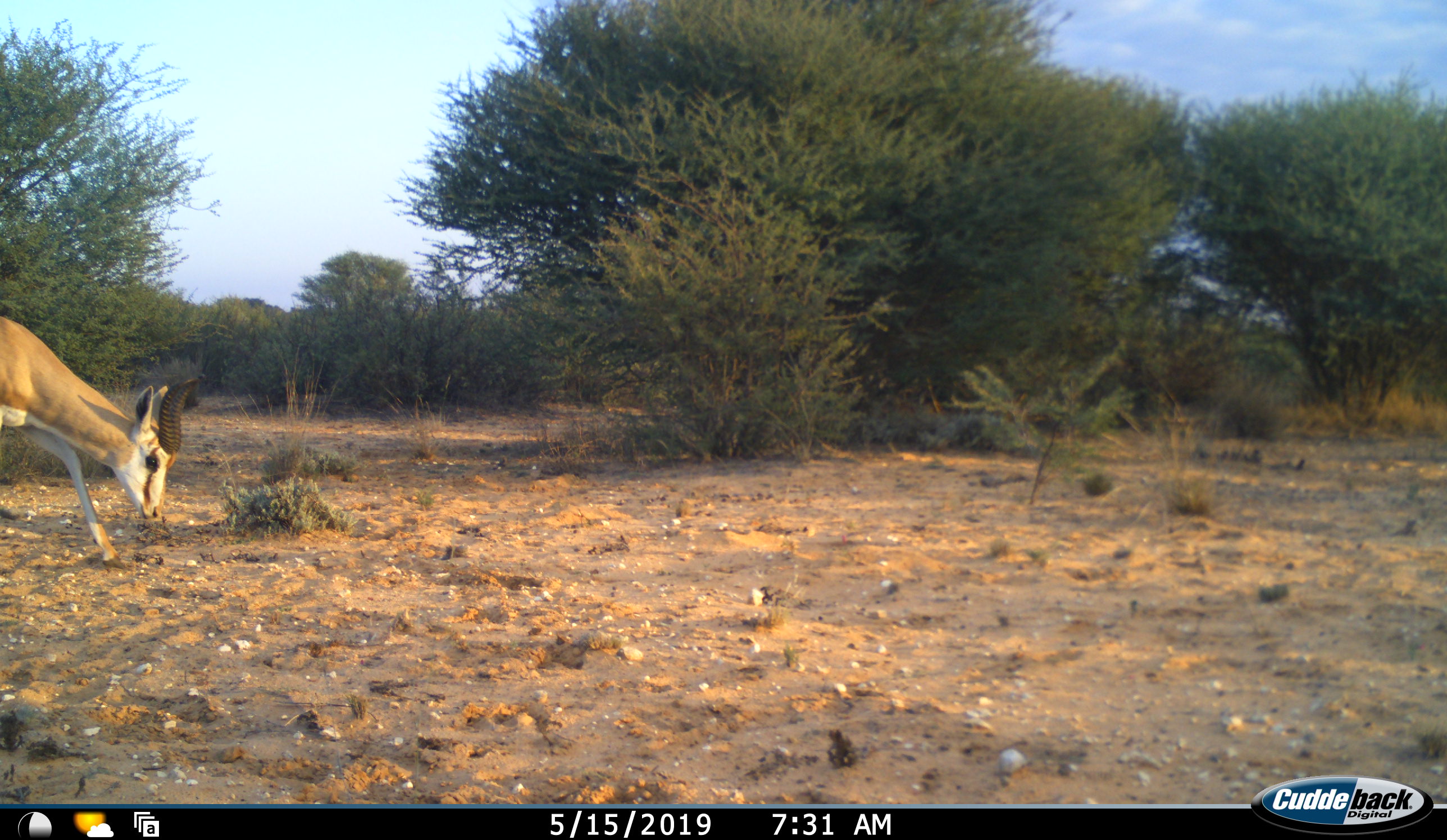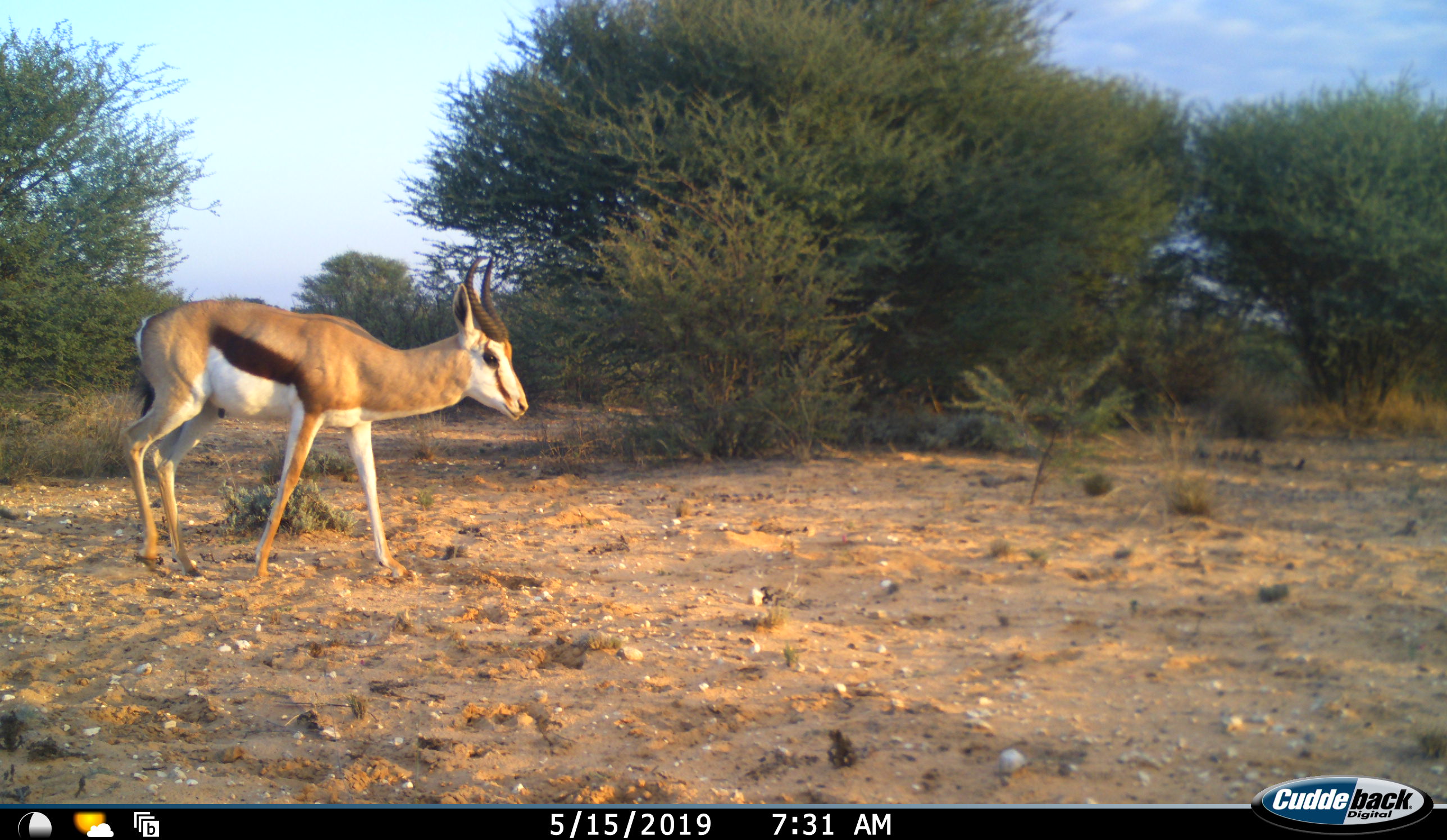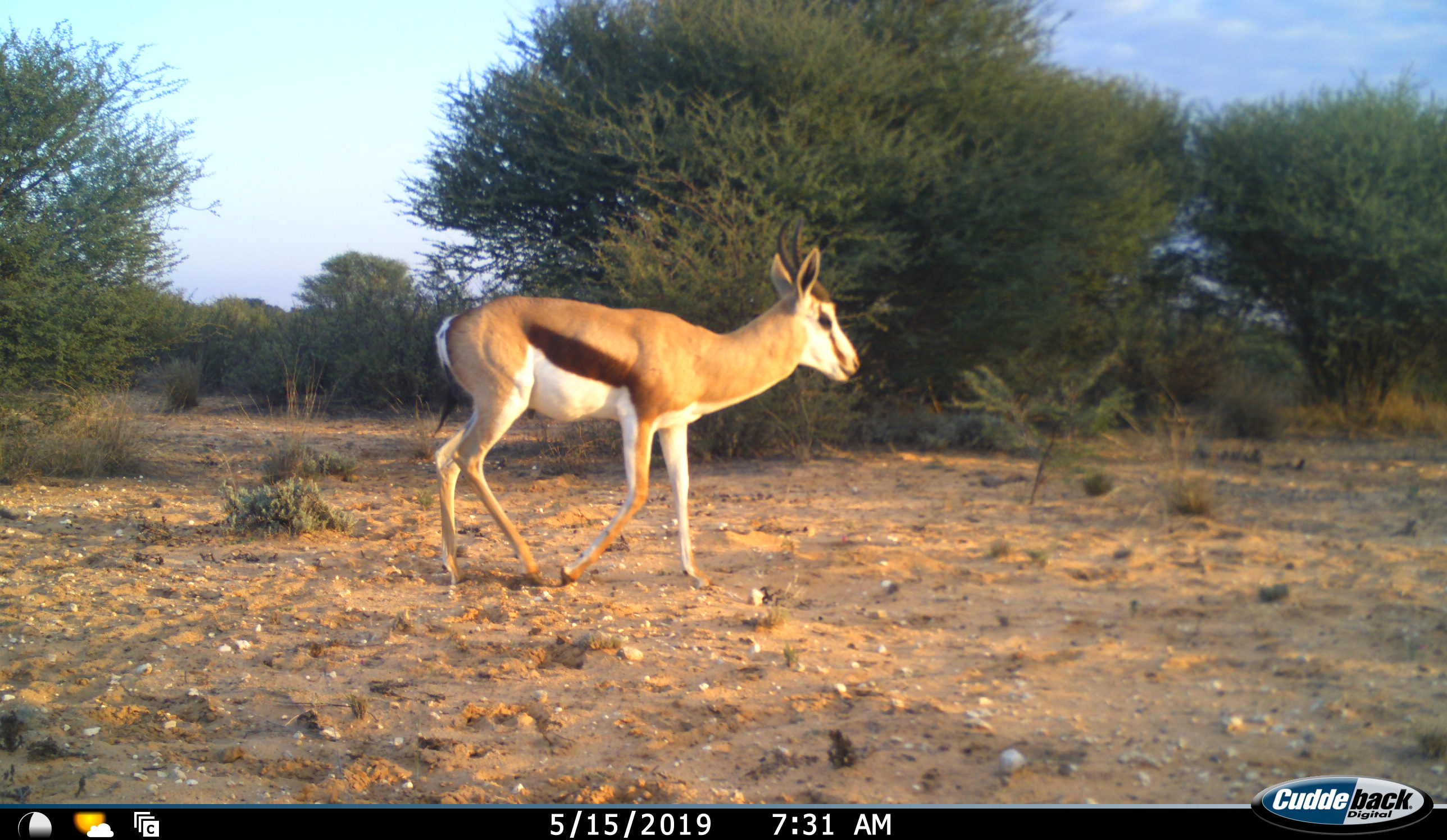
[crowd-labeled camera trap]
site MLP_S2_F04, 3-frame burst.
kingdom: Animalia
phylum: Chordata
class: Mammalia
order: Artiodactyla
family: Bovidae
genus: Antidorcas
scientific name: Antidorcas marsupialis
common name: springbok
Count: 1.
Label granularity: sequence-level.